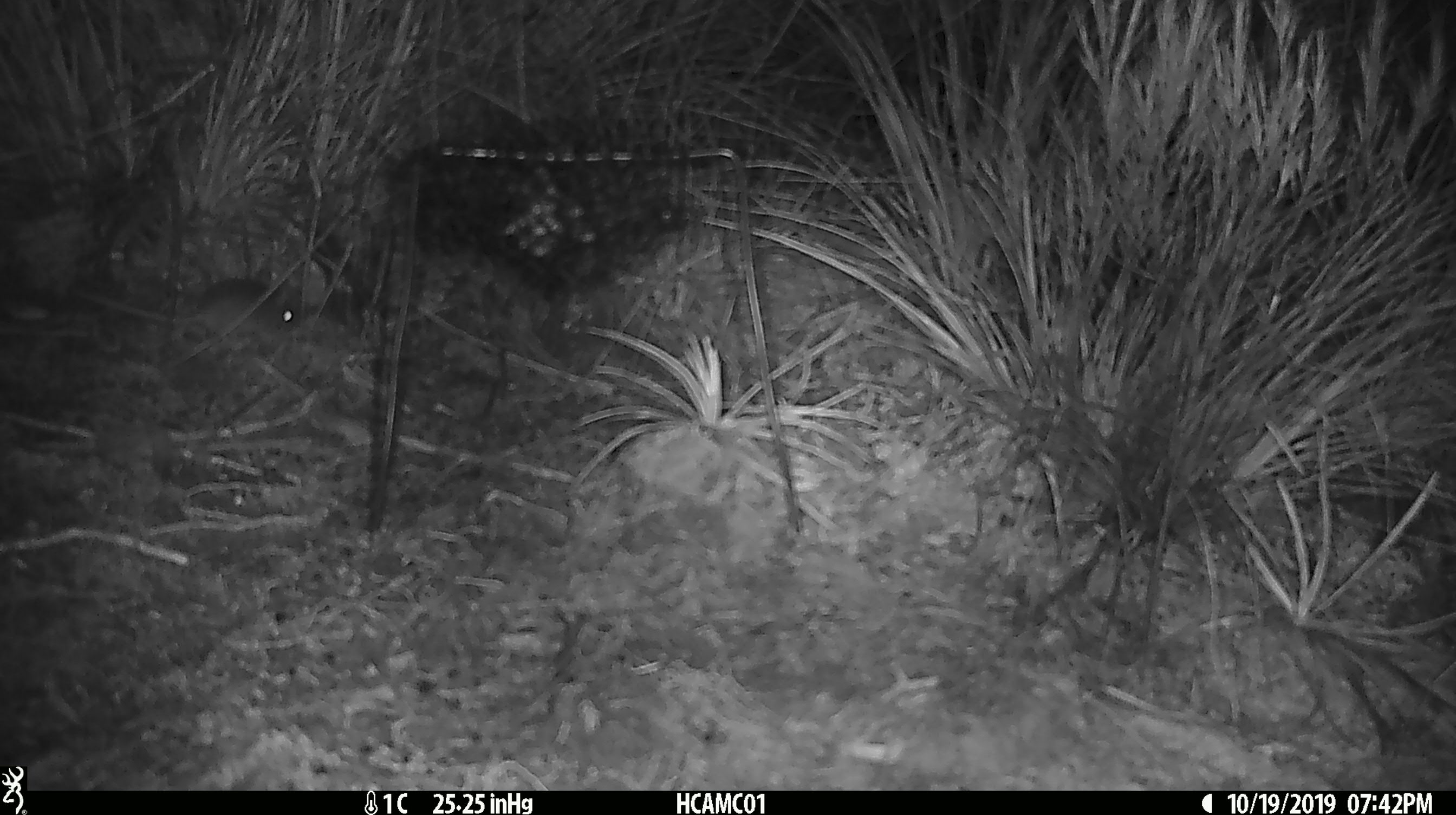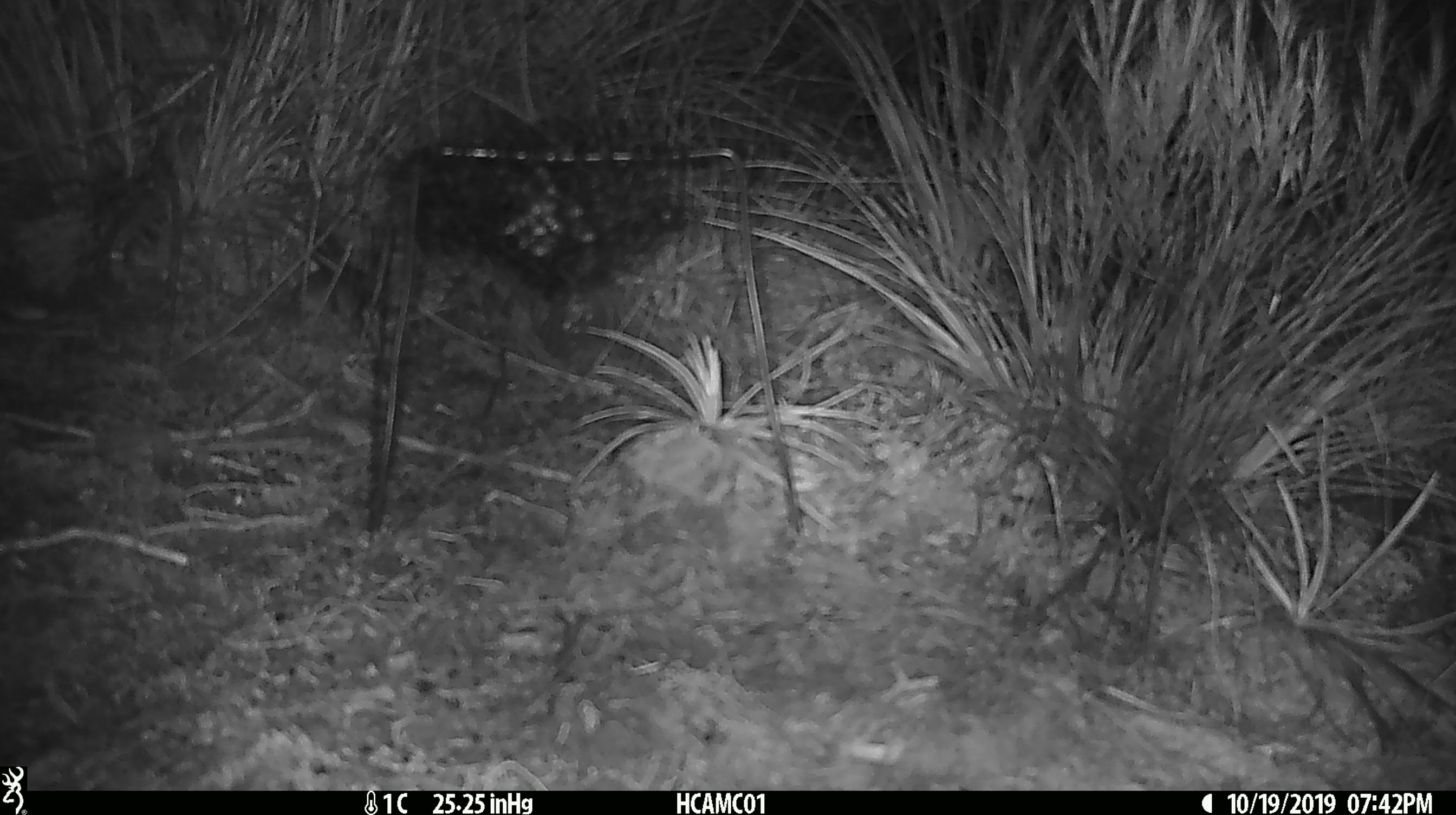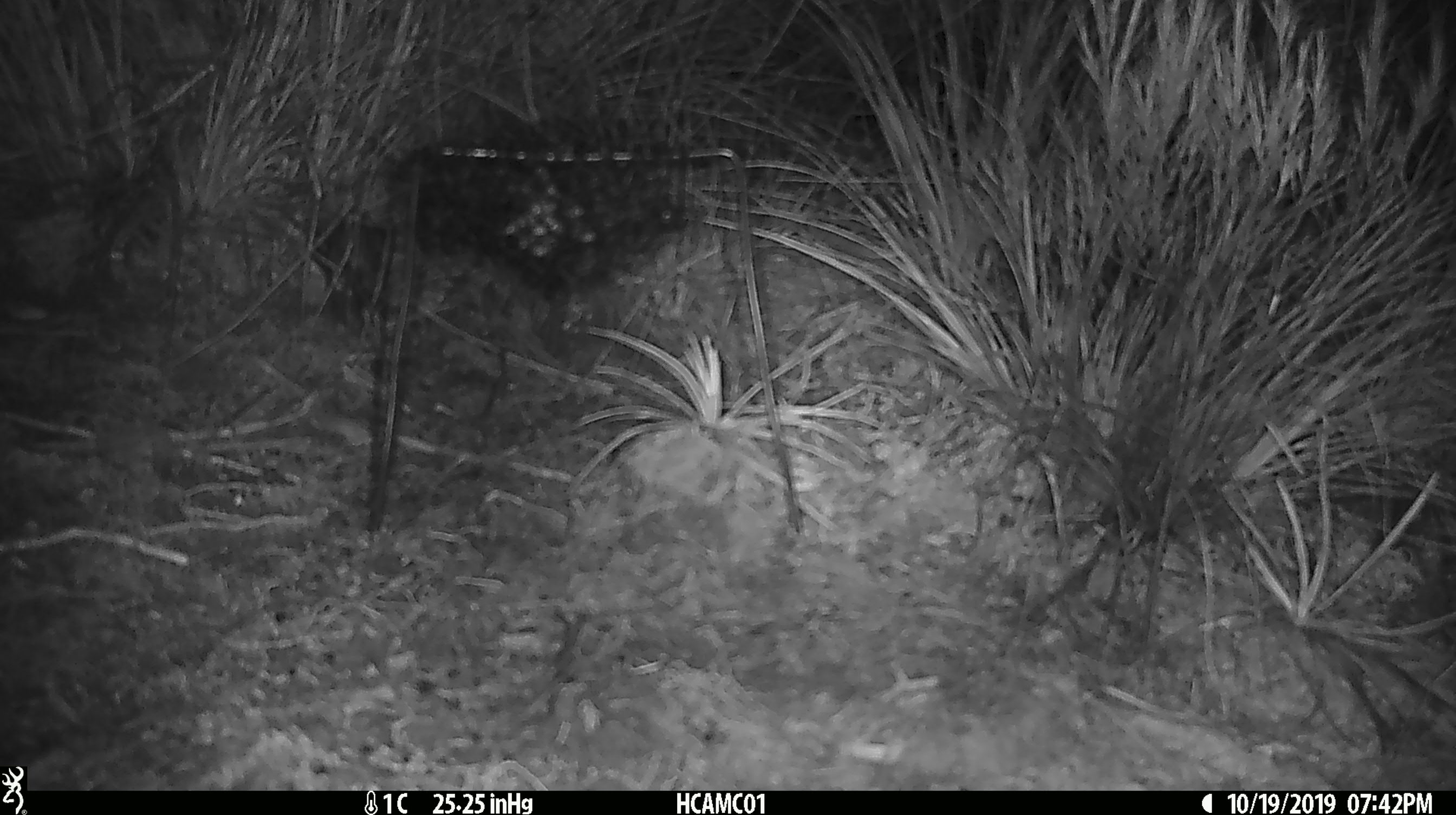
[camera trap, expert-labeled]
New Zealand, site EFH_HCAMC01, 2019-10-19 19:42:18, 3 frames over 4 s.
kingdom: Animalia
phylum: Chordata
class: Mammalia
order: Rodentia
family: Muridae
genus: Mus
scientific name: Mus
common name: mouse